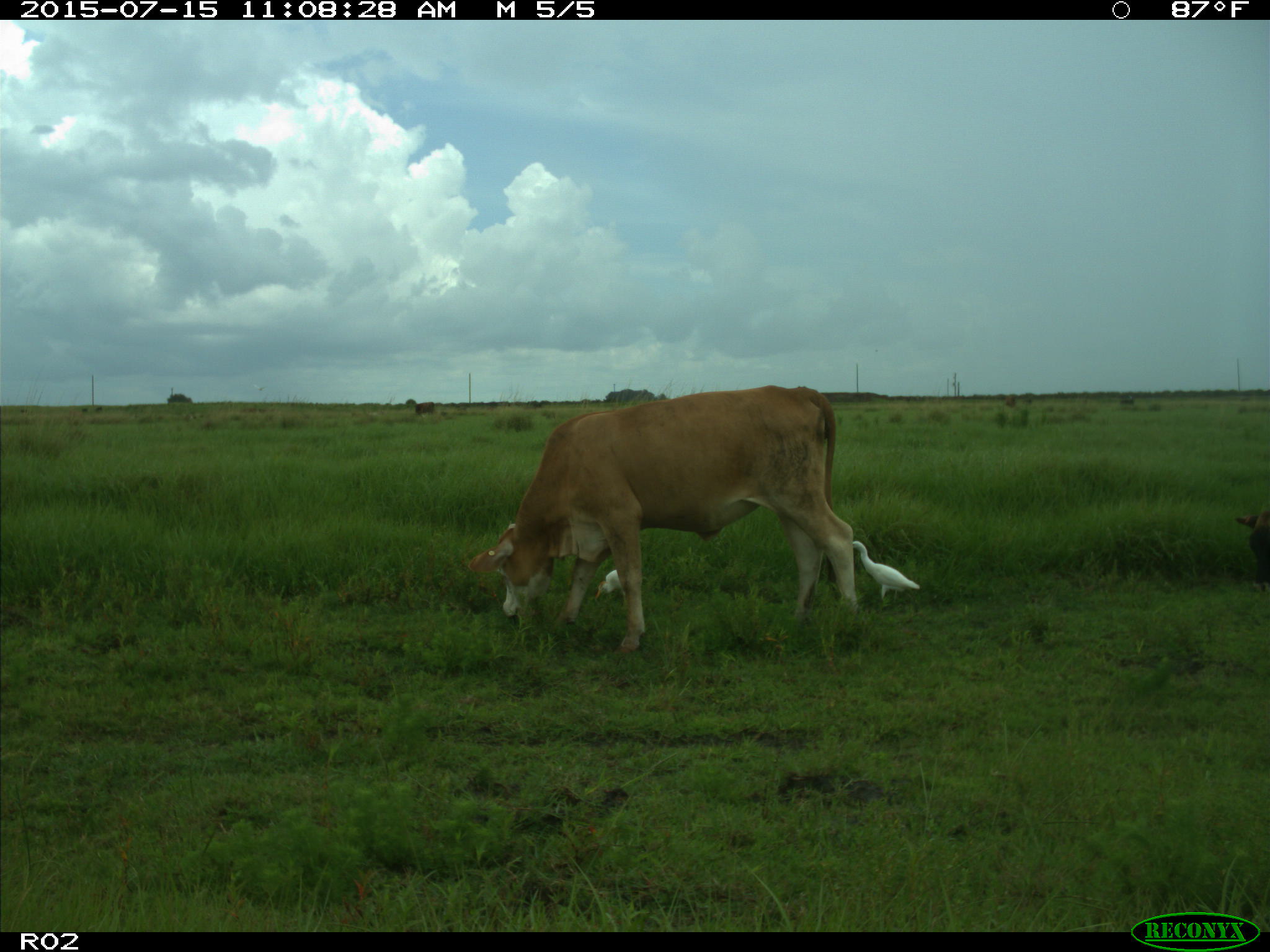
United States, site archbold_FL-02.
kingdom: Animalia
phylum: Chordata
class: Mammalia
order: Artiodactyla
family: Bovidae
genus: Bos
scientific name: Bos taurus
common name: domestic cow